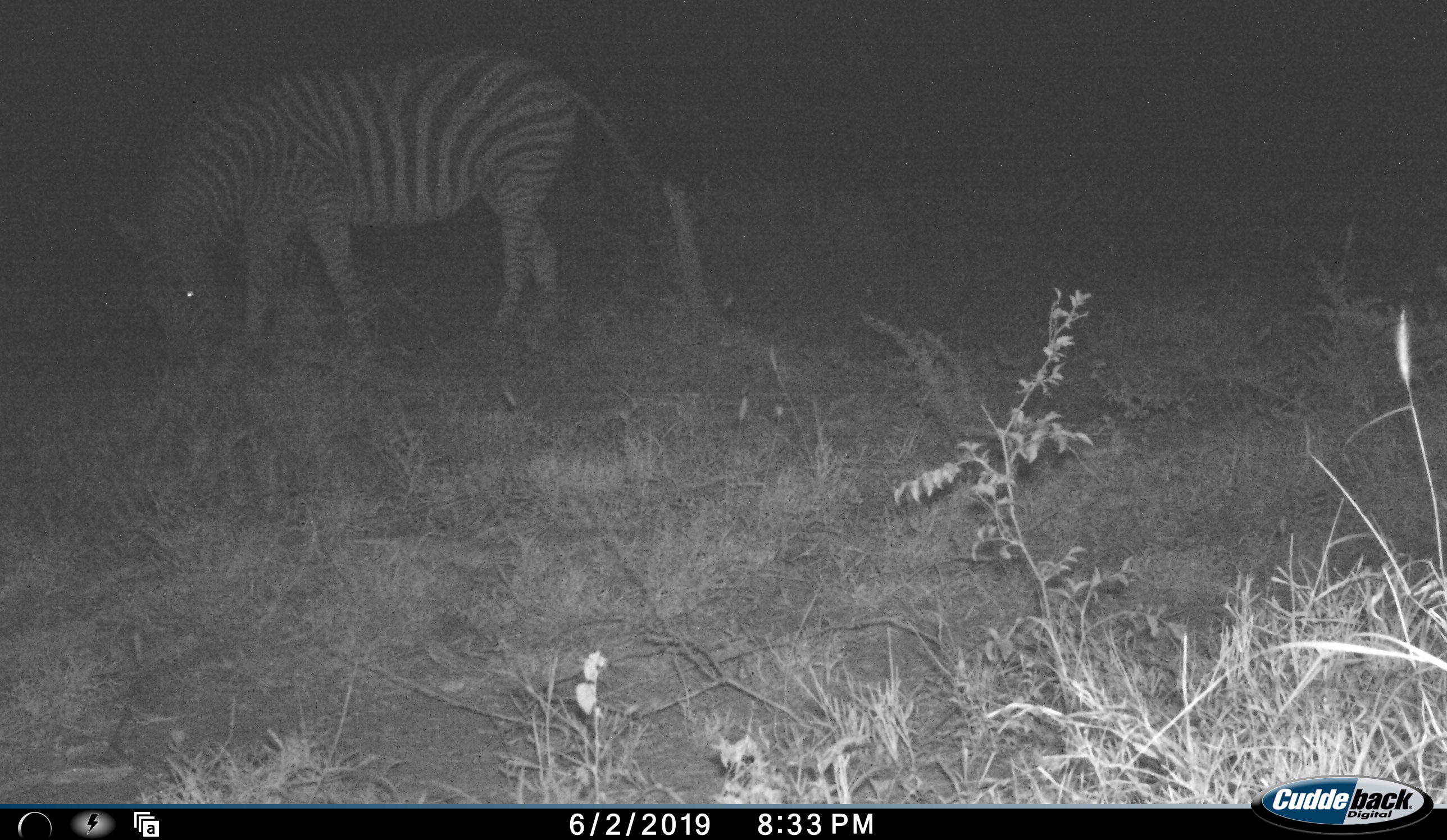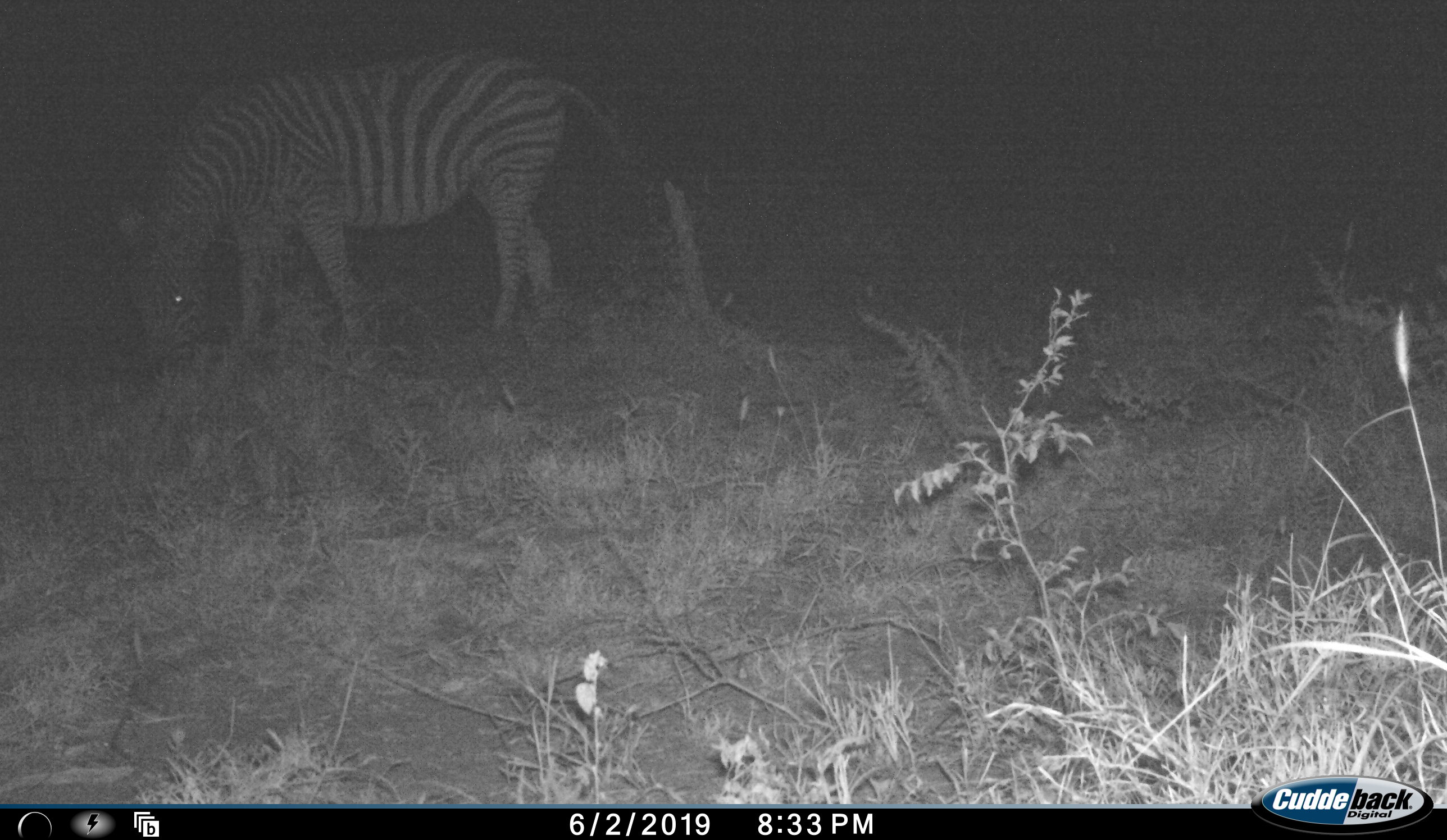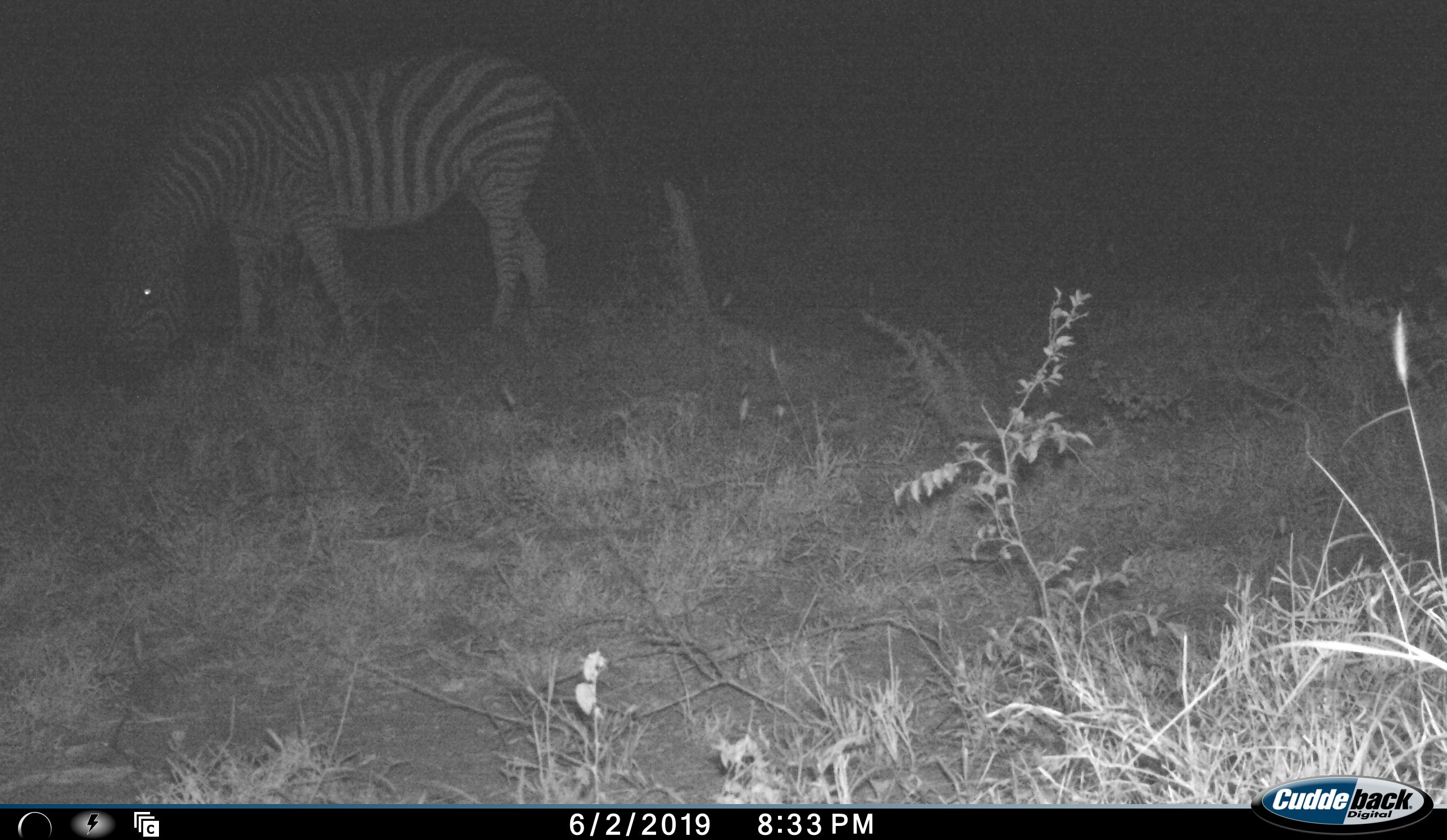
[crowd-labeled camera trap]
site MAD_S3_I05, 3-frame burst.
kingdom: Animalia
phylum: Chordata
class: Mammalia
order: Perissodactyla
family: Equidae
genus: Equus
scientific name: Equus quagga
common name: plains zebra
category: zebraplains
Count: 1.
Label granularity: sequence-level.